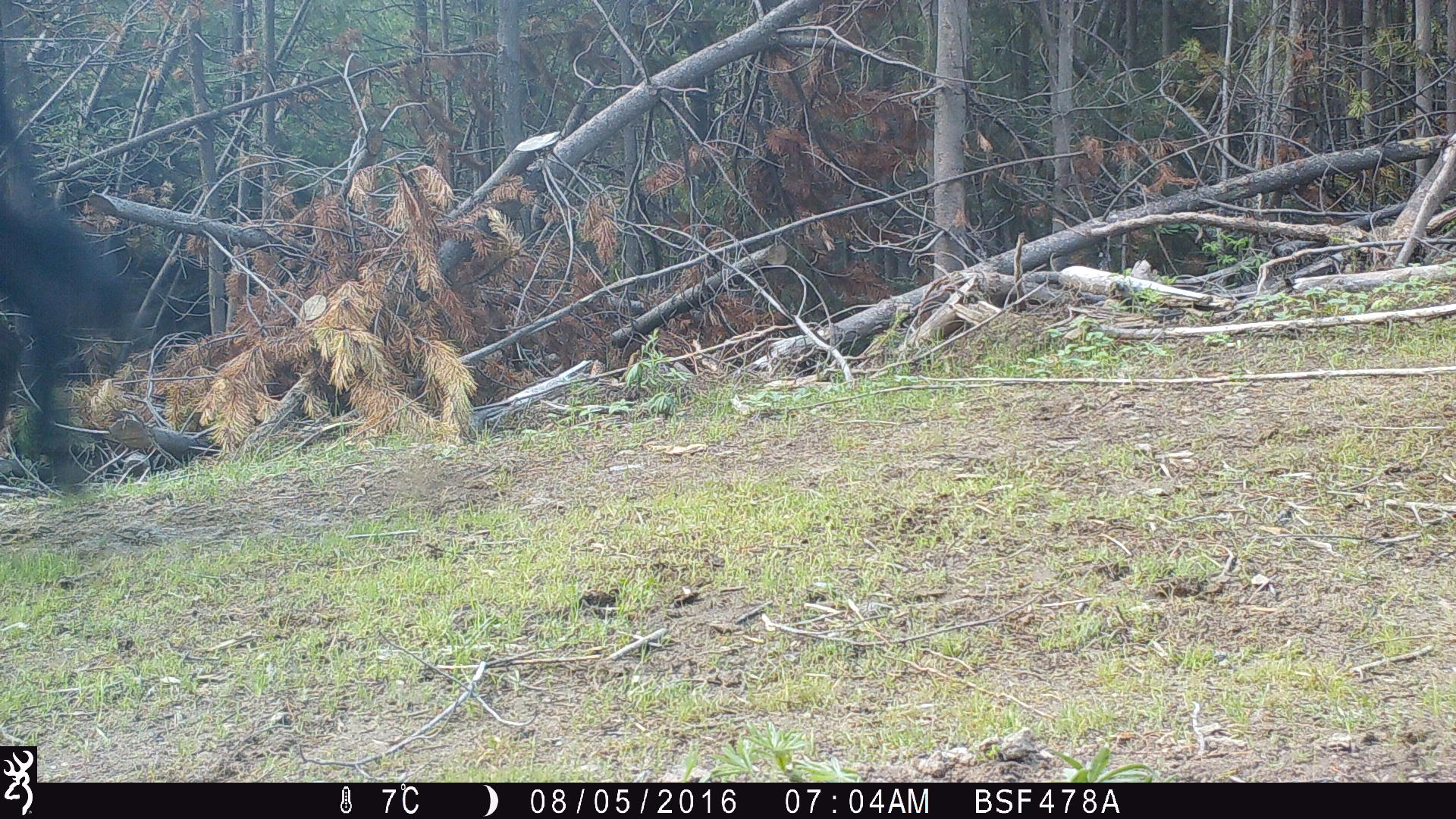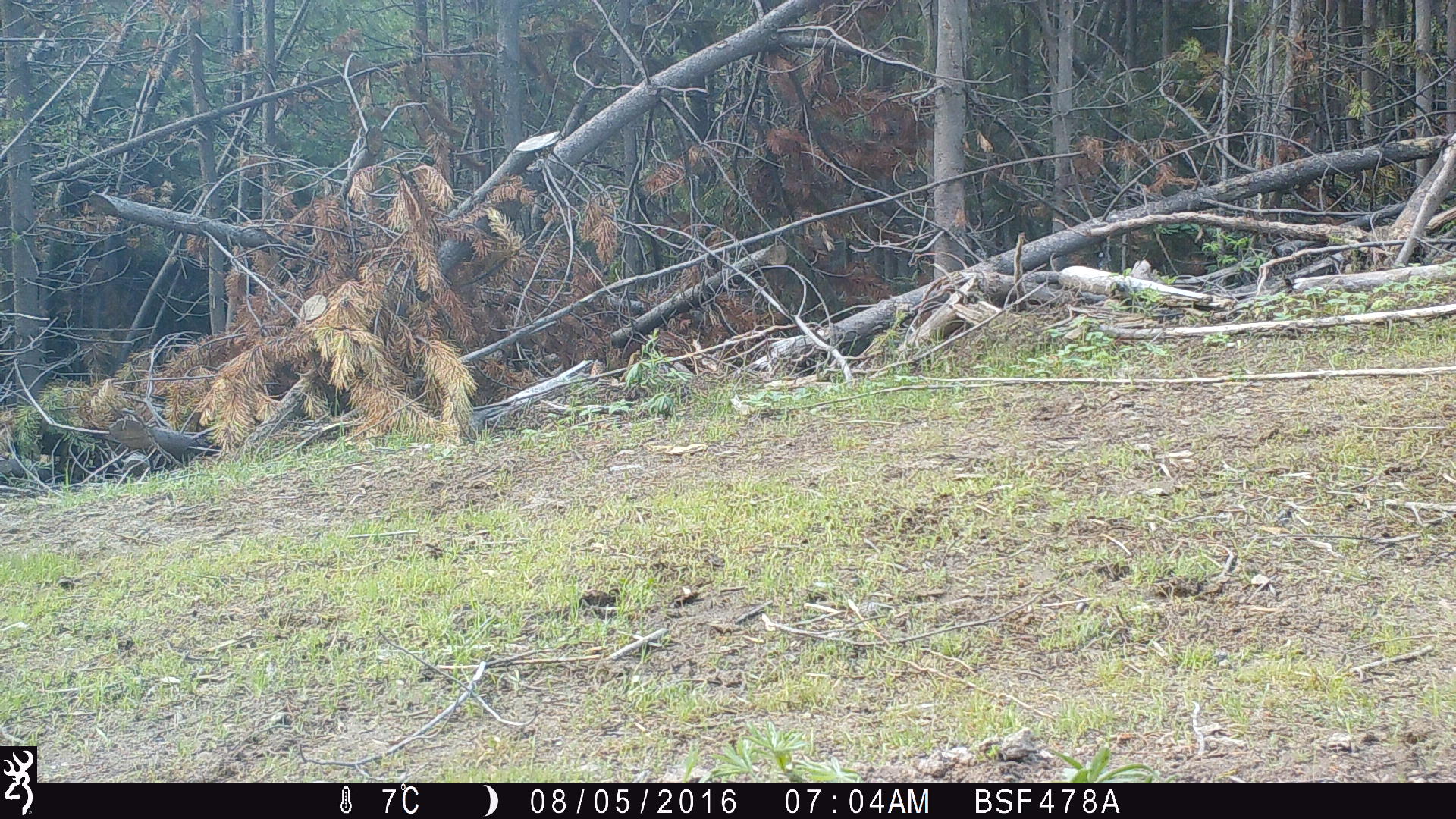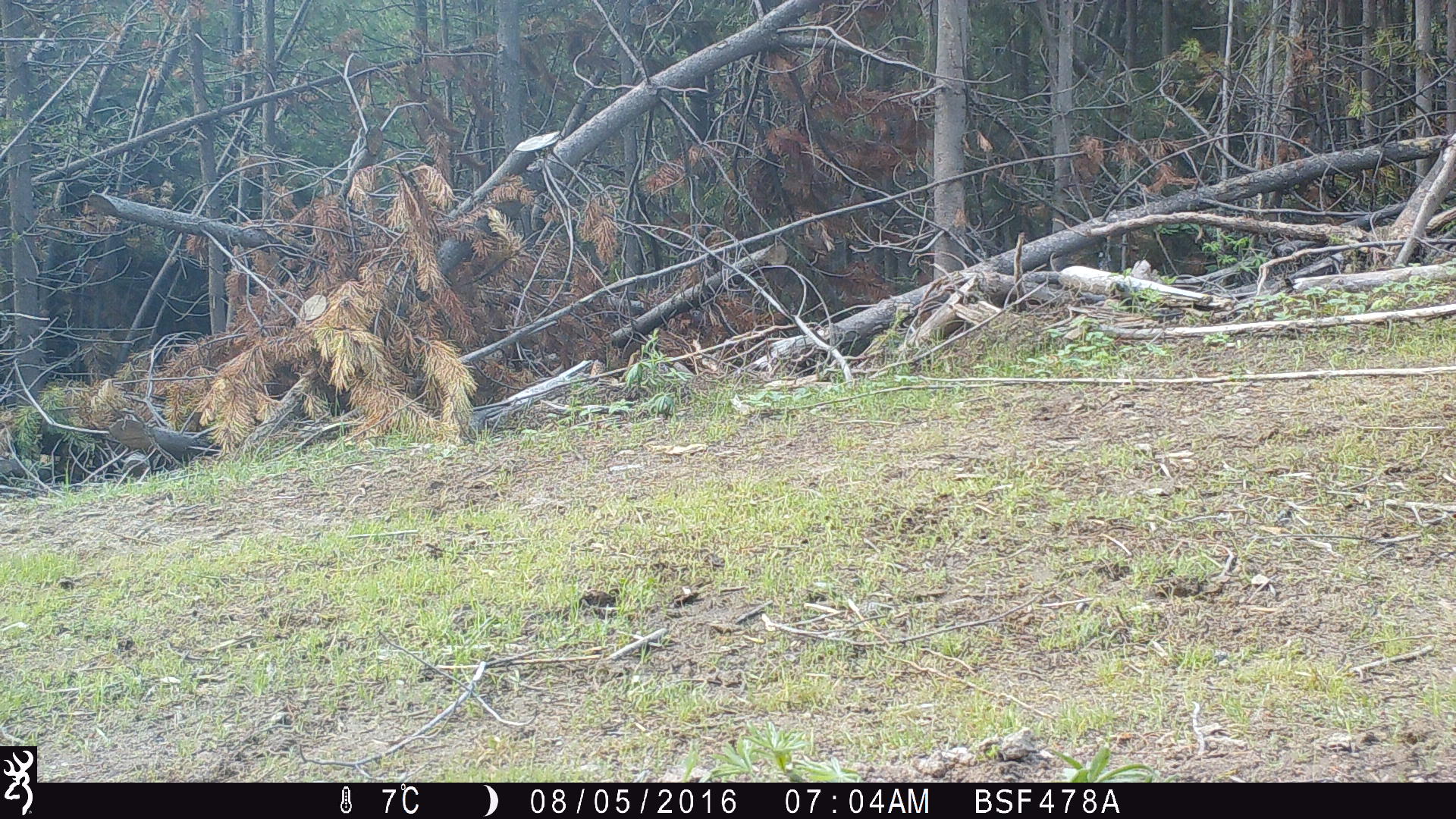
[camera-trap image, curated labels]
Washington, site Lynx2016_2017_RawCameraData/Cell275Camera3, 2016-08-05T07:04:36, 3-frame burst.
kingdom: Animalia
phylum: Chordata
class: Mammalia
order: Artiodactyla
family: Bovidae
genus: Bos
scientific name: Bos taurus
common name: domestic cattle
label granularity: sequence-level